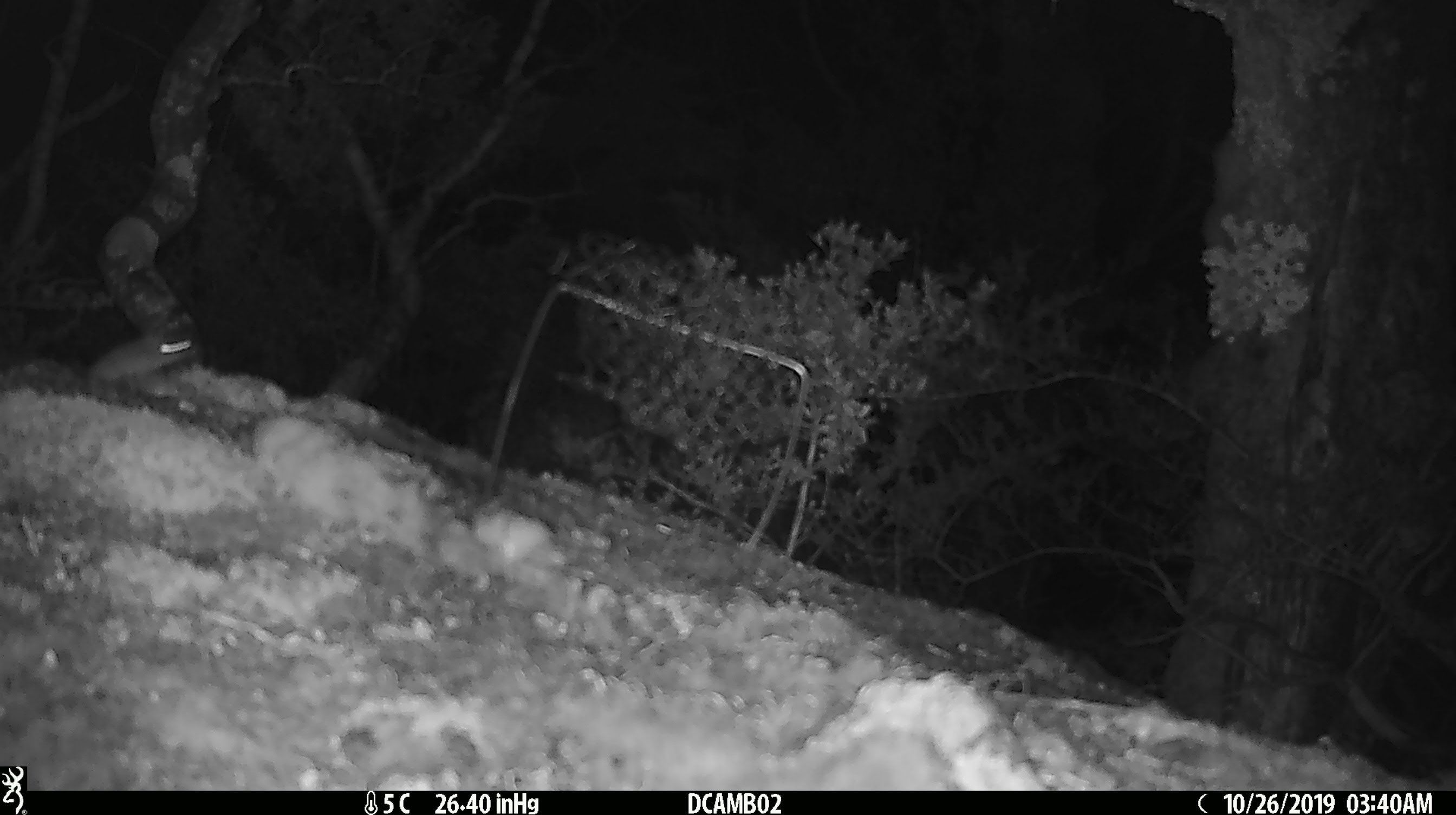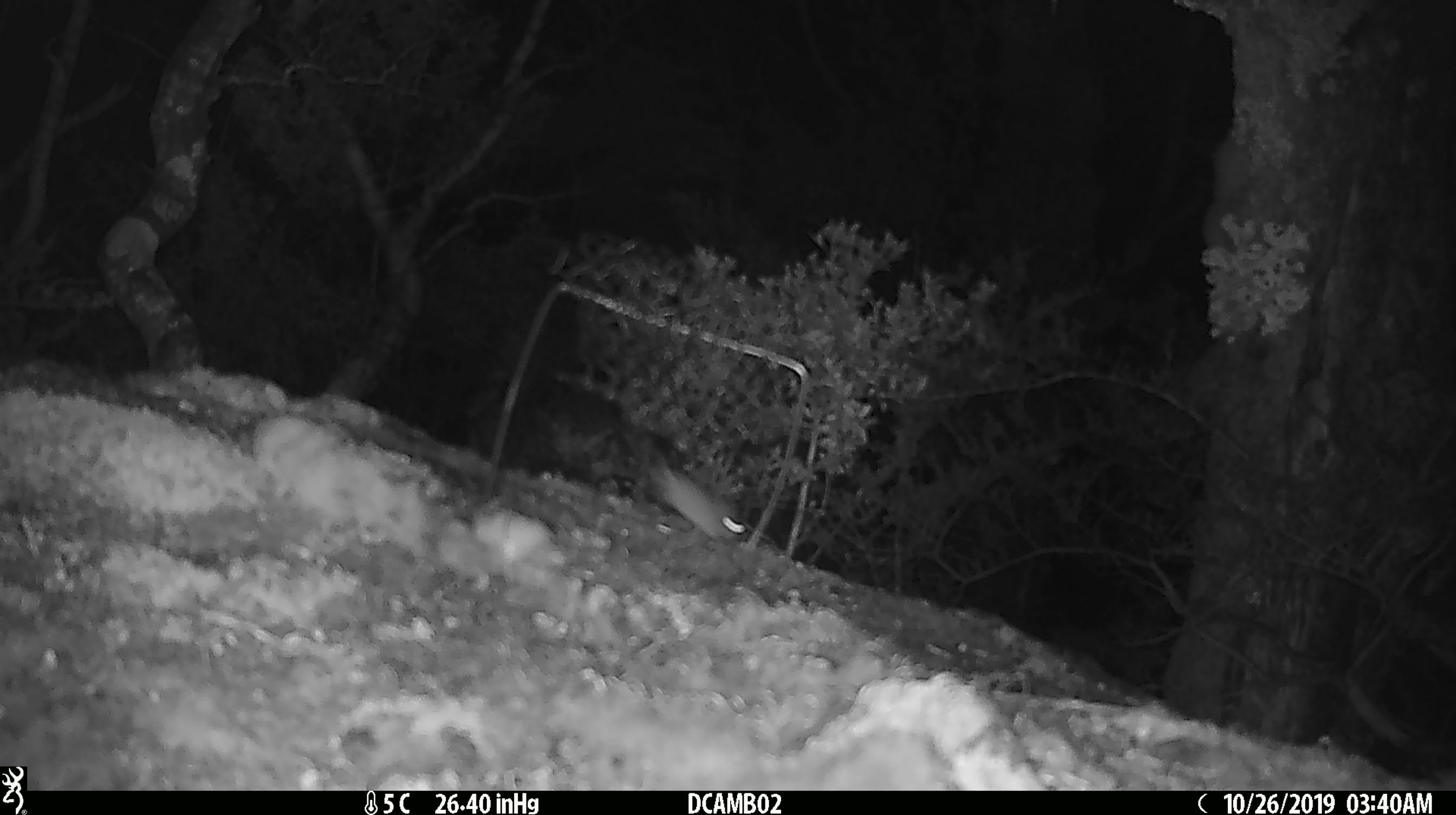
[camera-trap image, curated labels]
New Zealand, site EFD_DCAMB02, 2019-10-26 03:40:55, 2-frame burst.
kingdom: Animalia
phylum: Chordata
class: Mammalia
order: Rodentia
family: Muridae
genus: Mus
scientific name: Mus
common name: mouse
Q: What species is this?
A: Mouse (Mus).